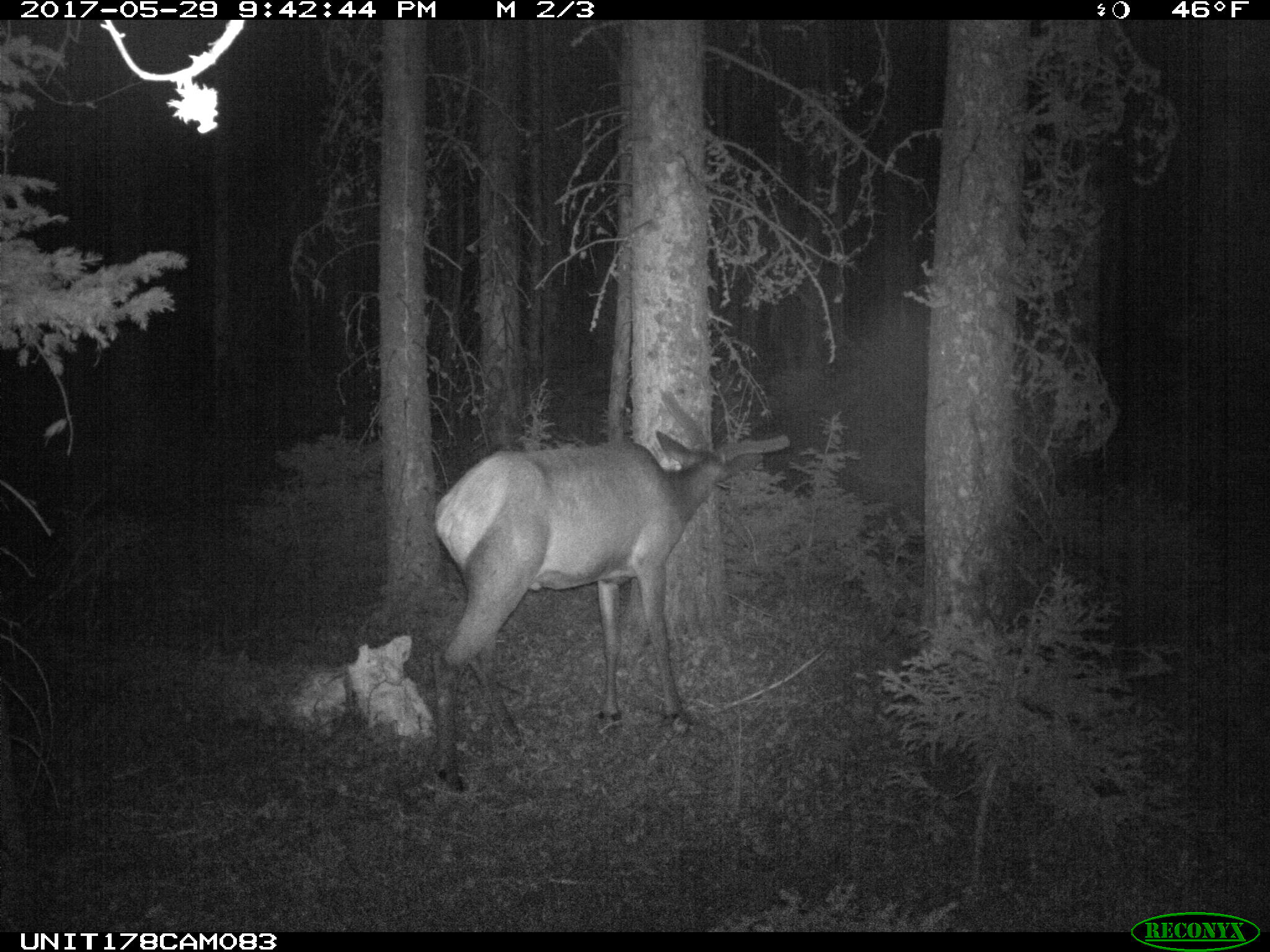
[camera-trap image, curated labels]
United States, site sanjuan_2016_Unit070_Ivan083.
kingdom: Animalia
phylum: Chordata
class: Mammalia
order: Artiodactyla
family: Cervidae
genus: Cervus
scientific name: Cervus elaphus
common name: red deer